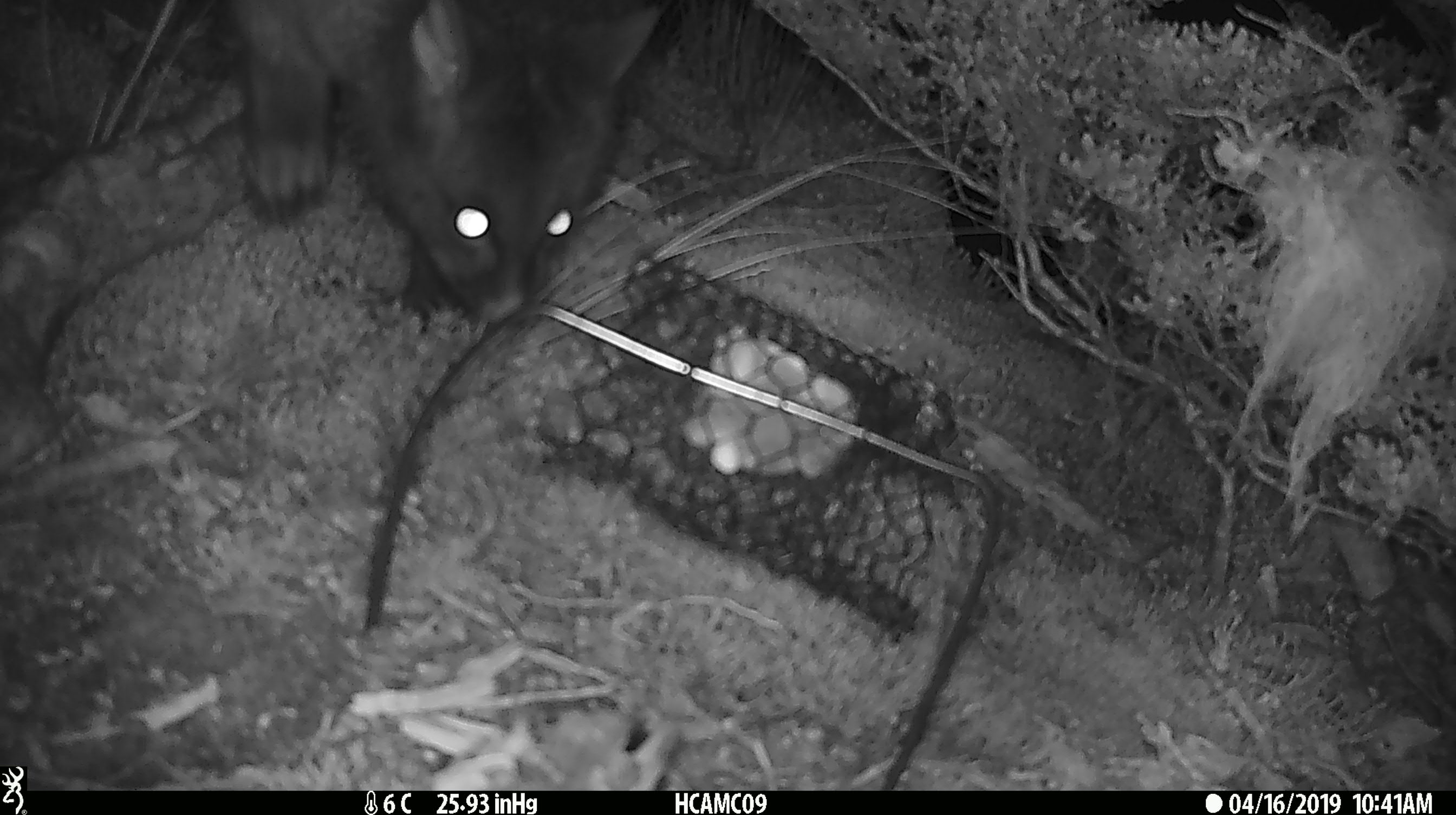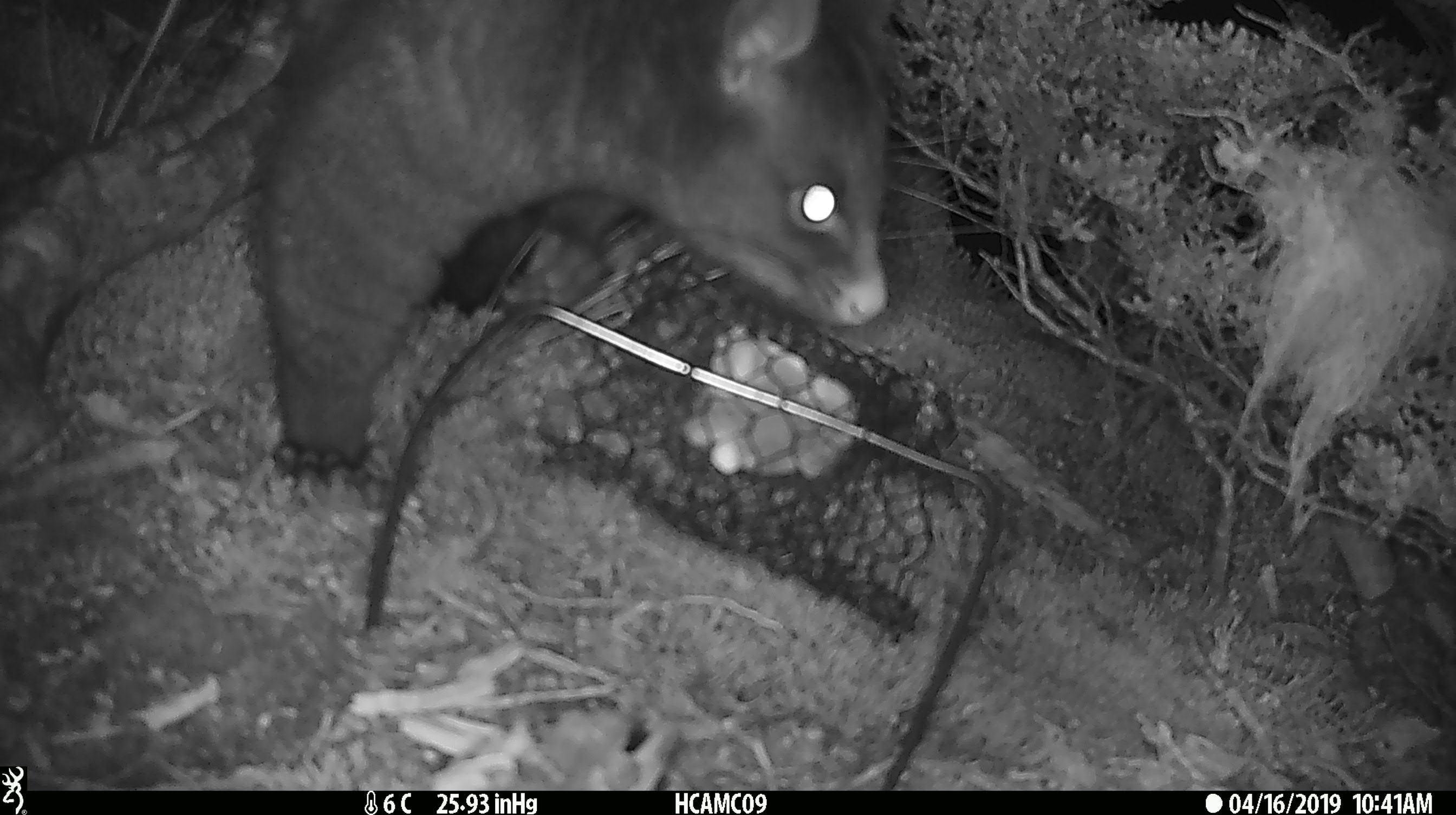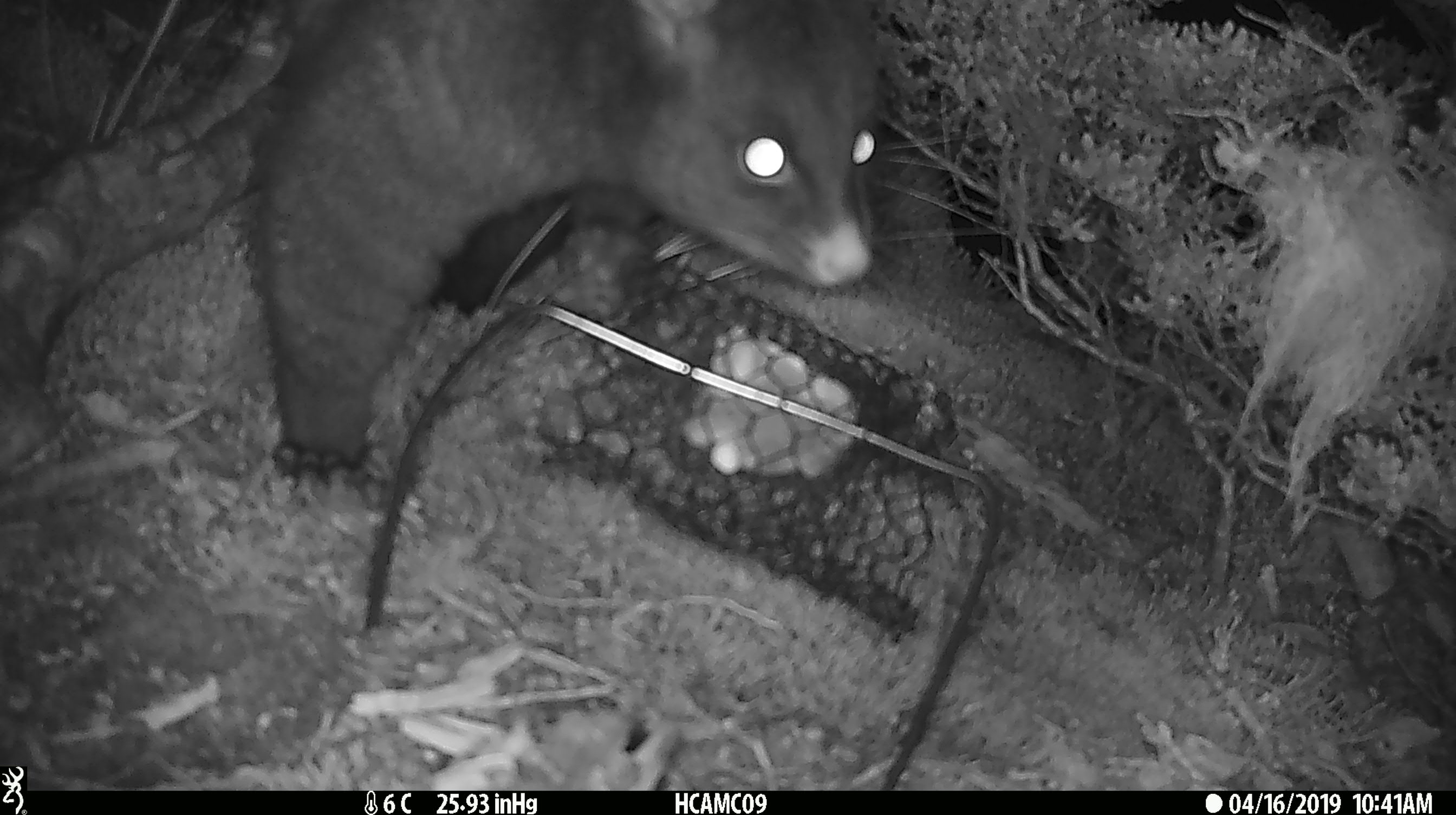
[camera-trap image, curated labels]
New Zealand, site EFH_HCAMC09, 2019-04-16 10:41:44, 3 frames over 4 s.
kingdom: Animalia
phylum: Chordata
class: Mammalia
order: Diprotodontia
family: Phalangeridae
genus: Trichosurus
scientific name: Trichosurus vulpecula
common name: common brushtail possum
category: possum